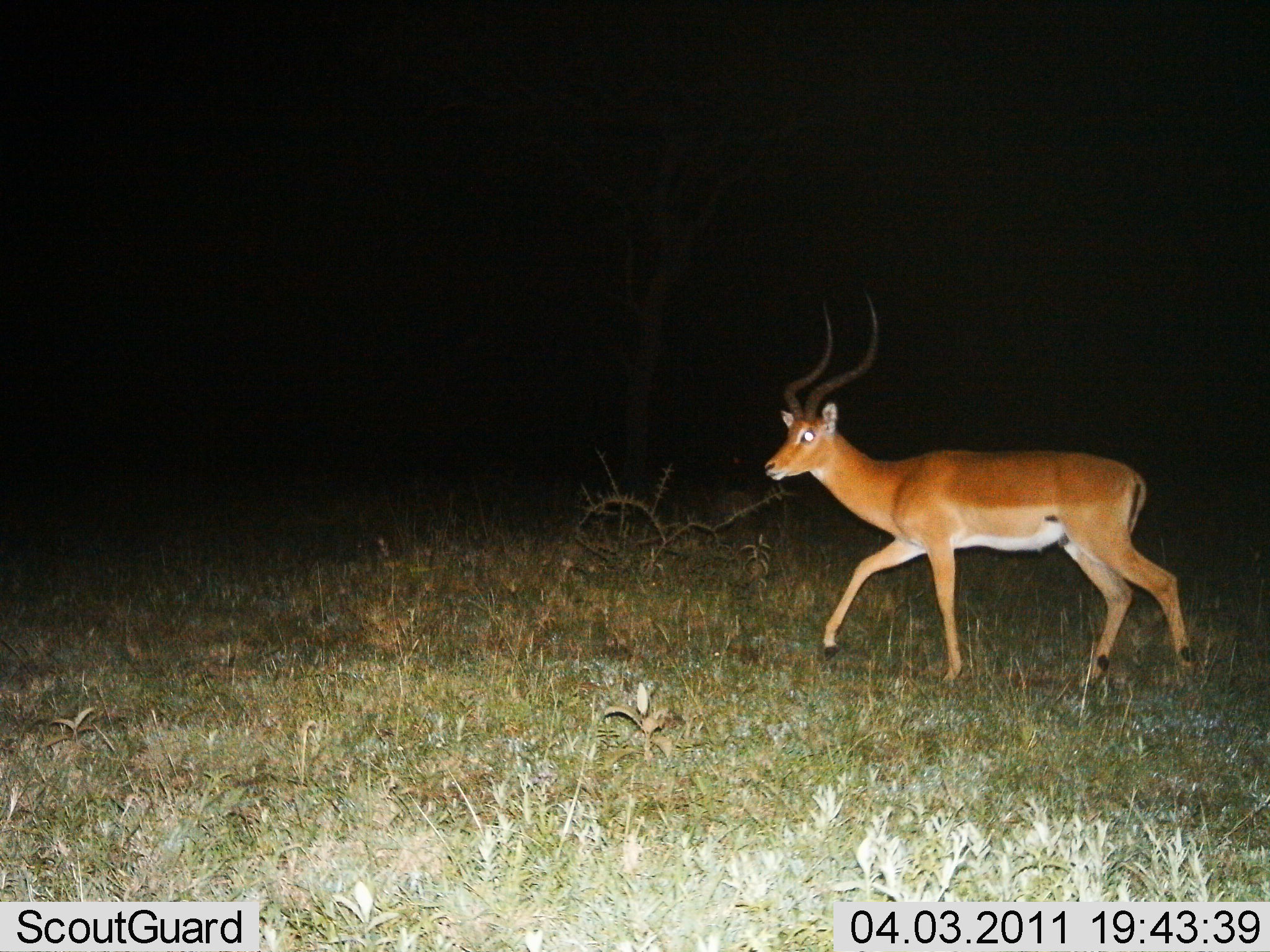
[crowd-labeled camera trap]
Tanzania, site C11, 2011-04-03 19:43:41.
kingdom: Animalia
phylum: Chordata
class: Mammalia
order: Artiodactyla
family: Bovidae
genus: Aepyceros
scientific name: Aepyceros melampus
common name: impala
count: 1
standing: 0%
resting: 0%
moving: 100%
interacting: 0%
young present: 0%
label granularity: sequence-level